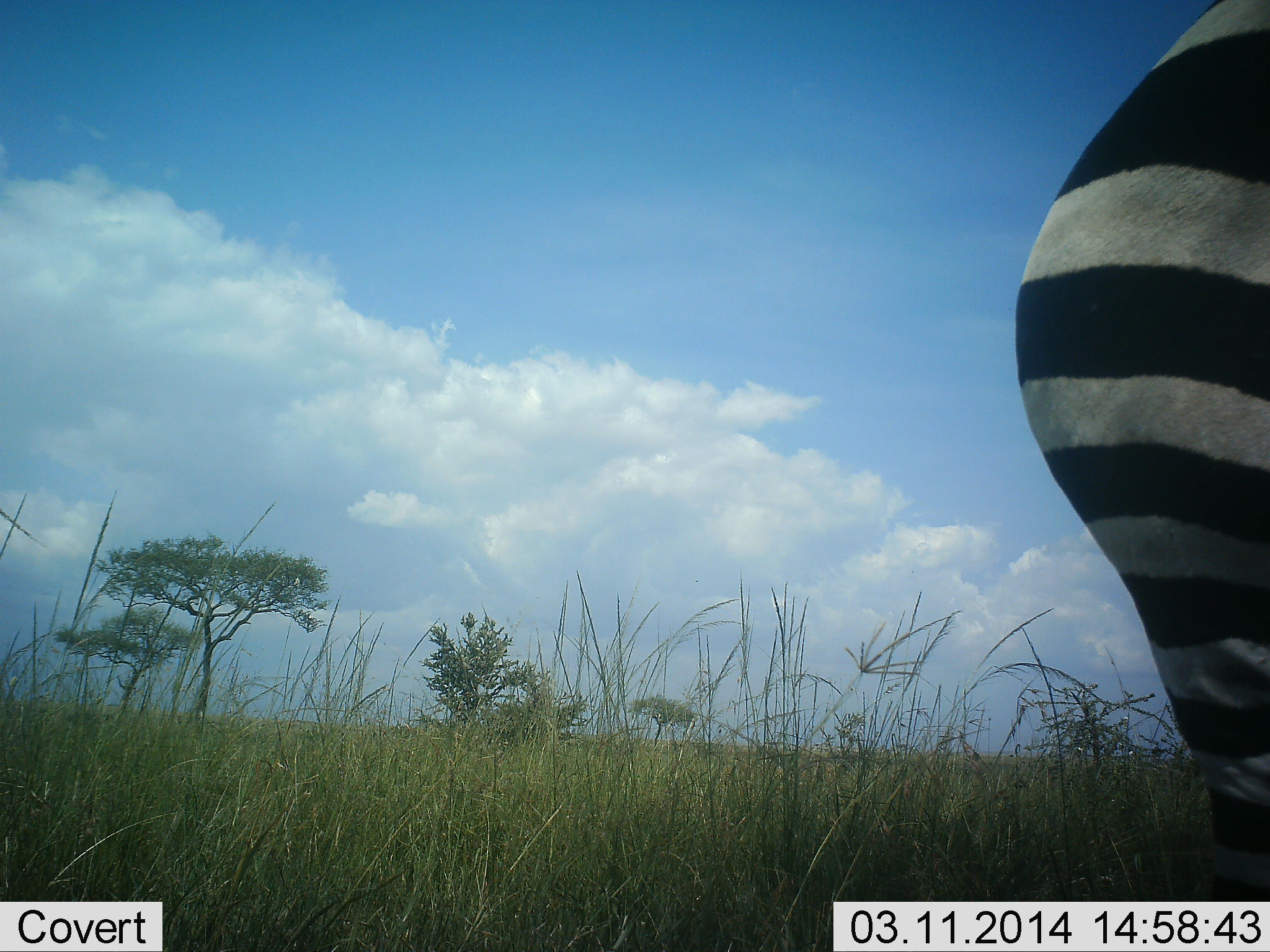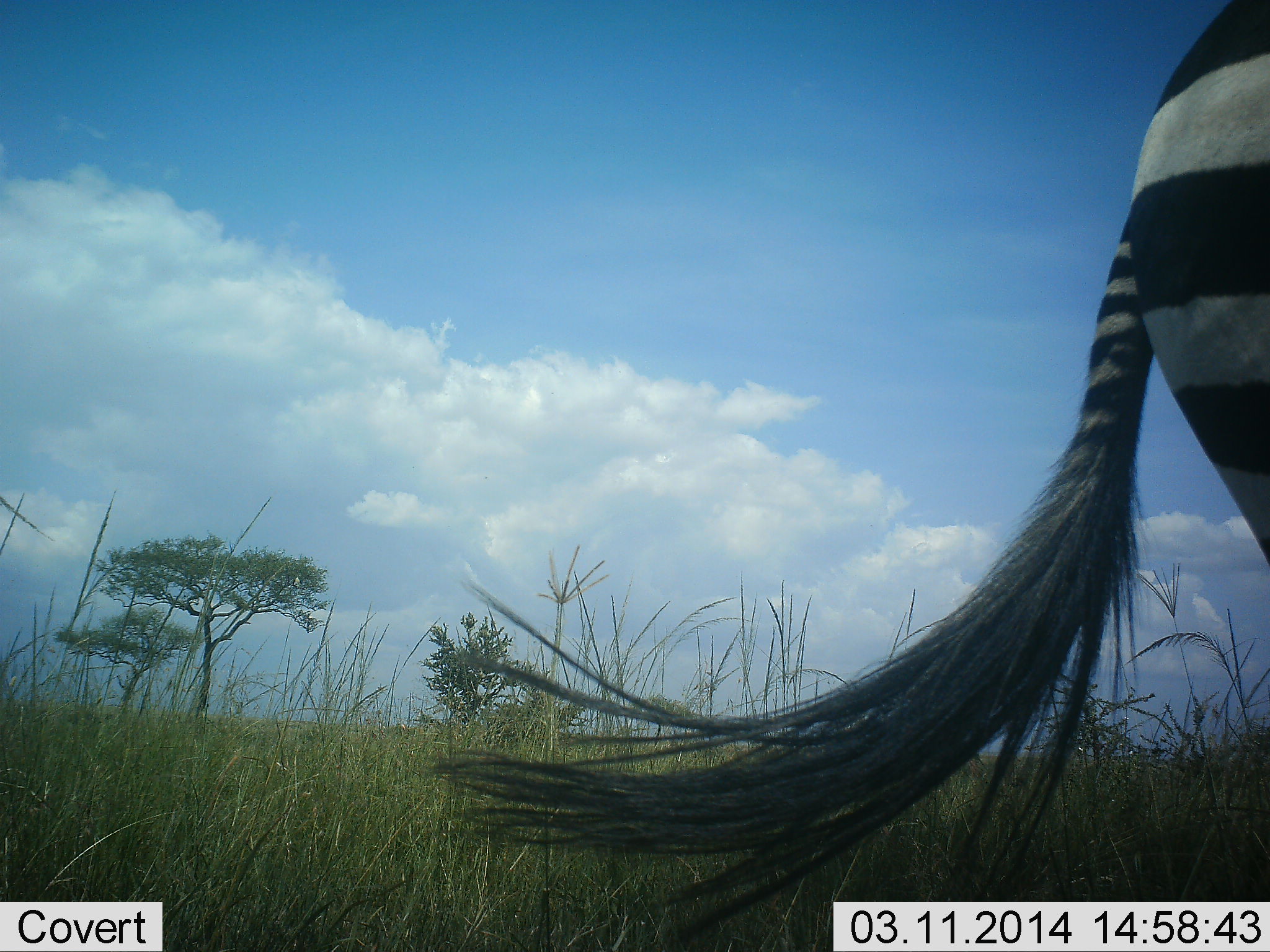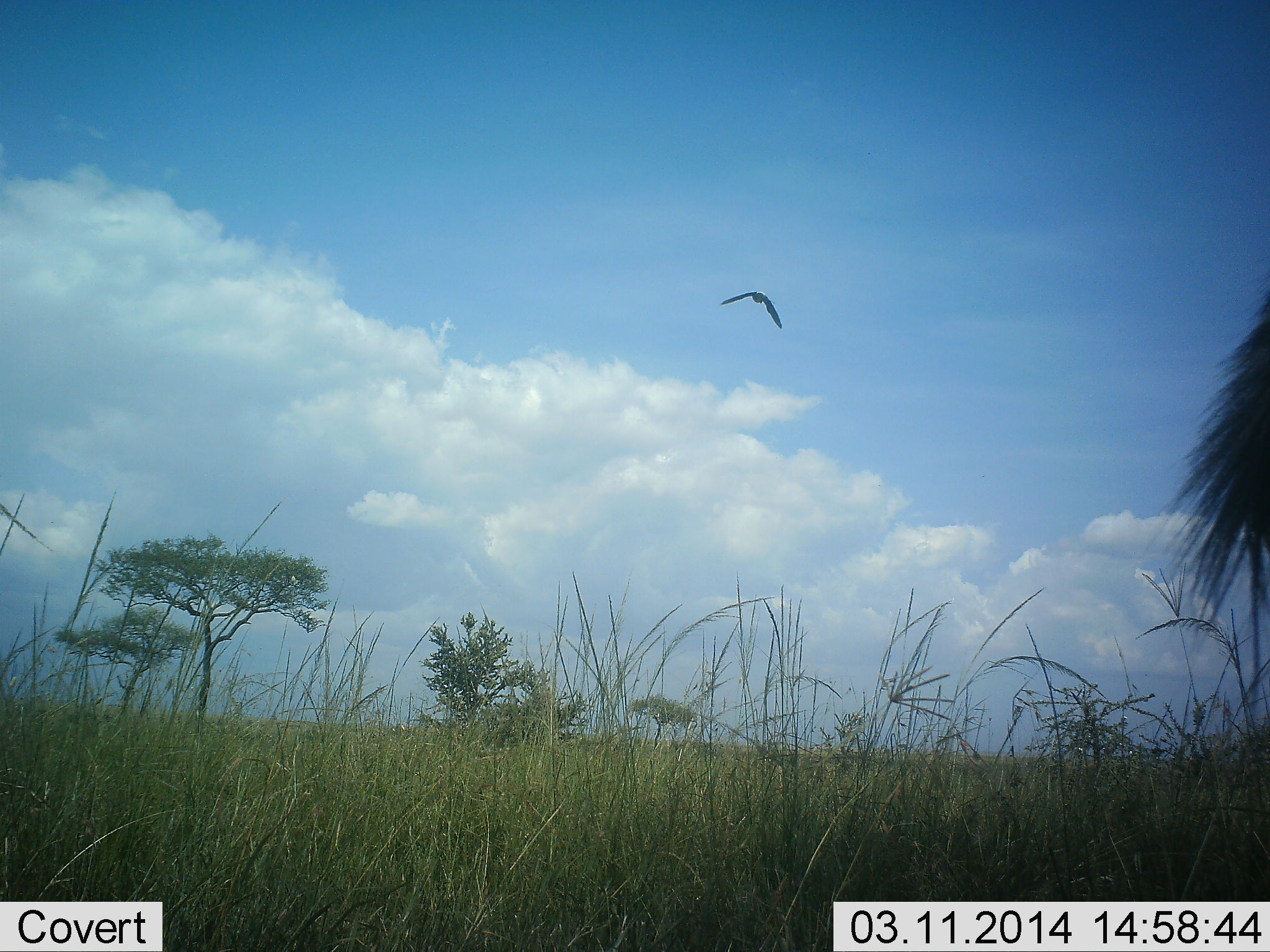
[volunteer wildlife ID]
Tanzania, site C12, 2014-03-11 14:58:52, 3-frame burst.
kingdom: Animalia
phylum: Chordata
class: Aves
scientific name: Aves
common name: bird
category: otherbird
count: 1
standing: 0%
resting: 0%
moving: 100%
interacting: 0%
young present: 0%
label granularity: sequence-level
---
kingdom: Animalia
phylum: Chordata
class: Mammalia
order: Perissodactyla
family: Equidae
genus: Equus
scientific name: Equus quagga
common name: plains zebra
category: zebra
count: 1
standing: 68%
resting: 0%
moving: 42%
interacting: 0%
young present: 0%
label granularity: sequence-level